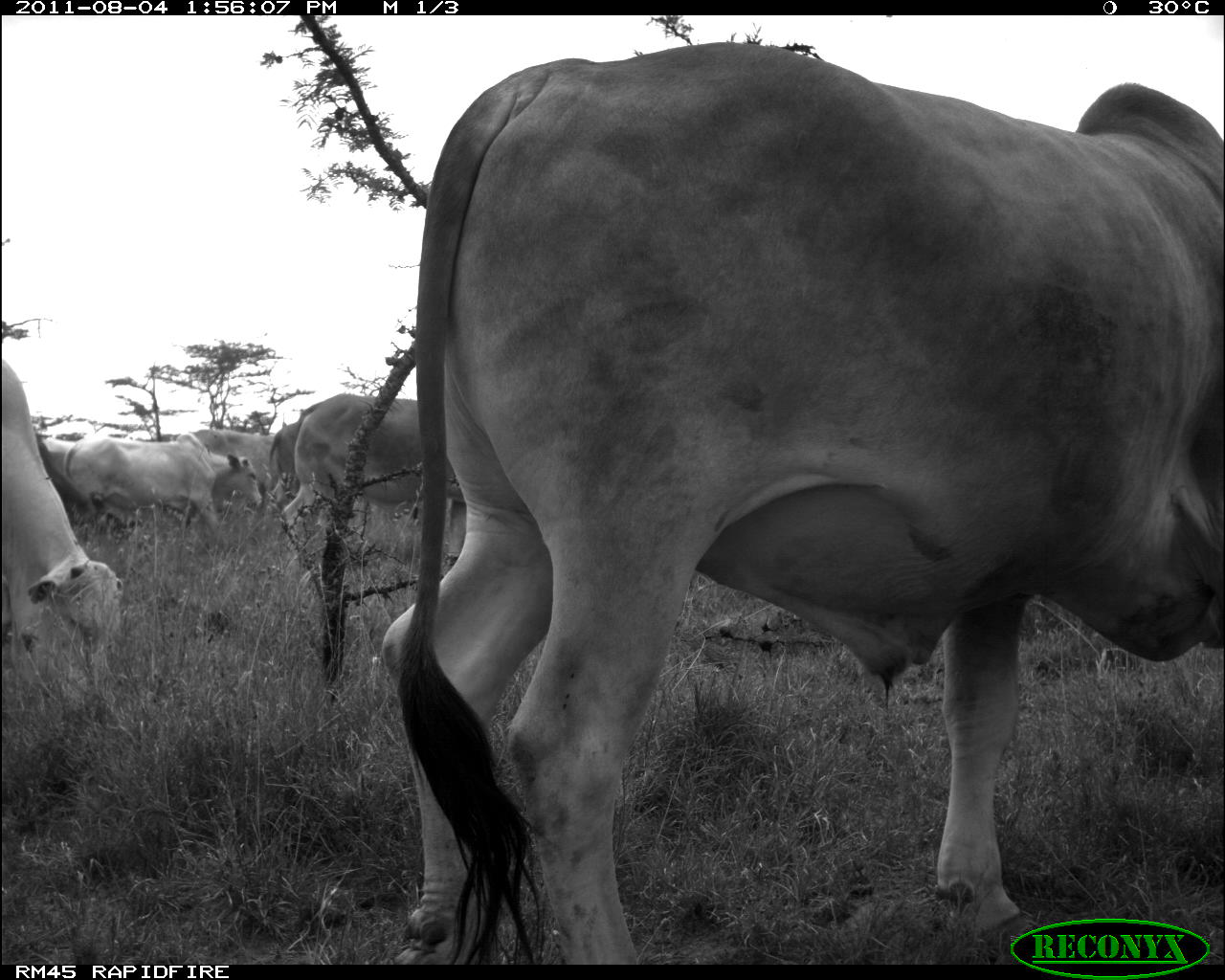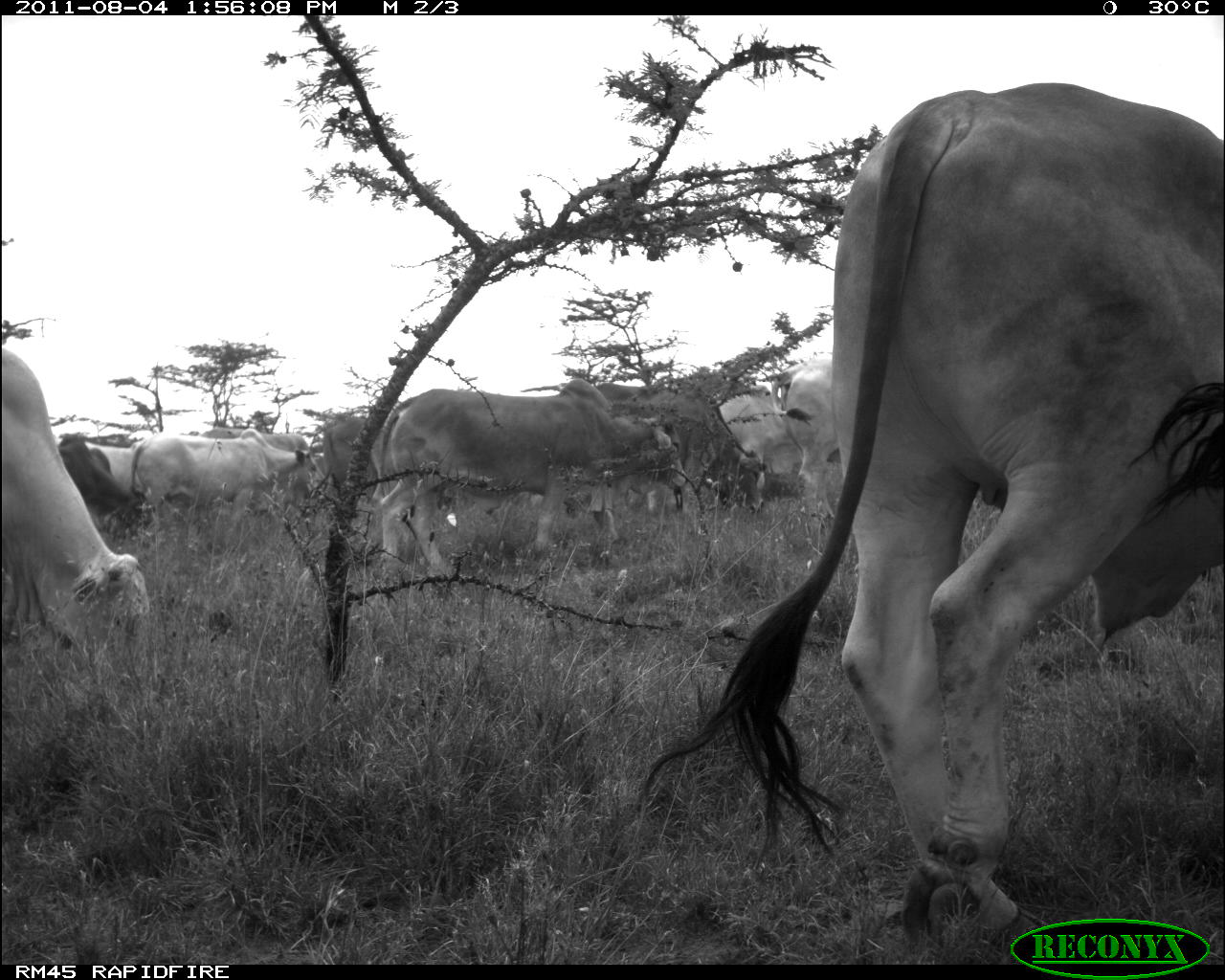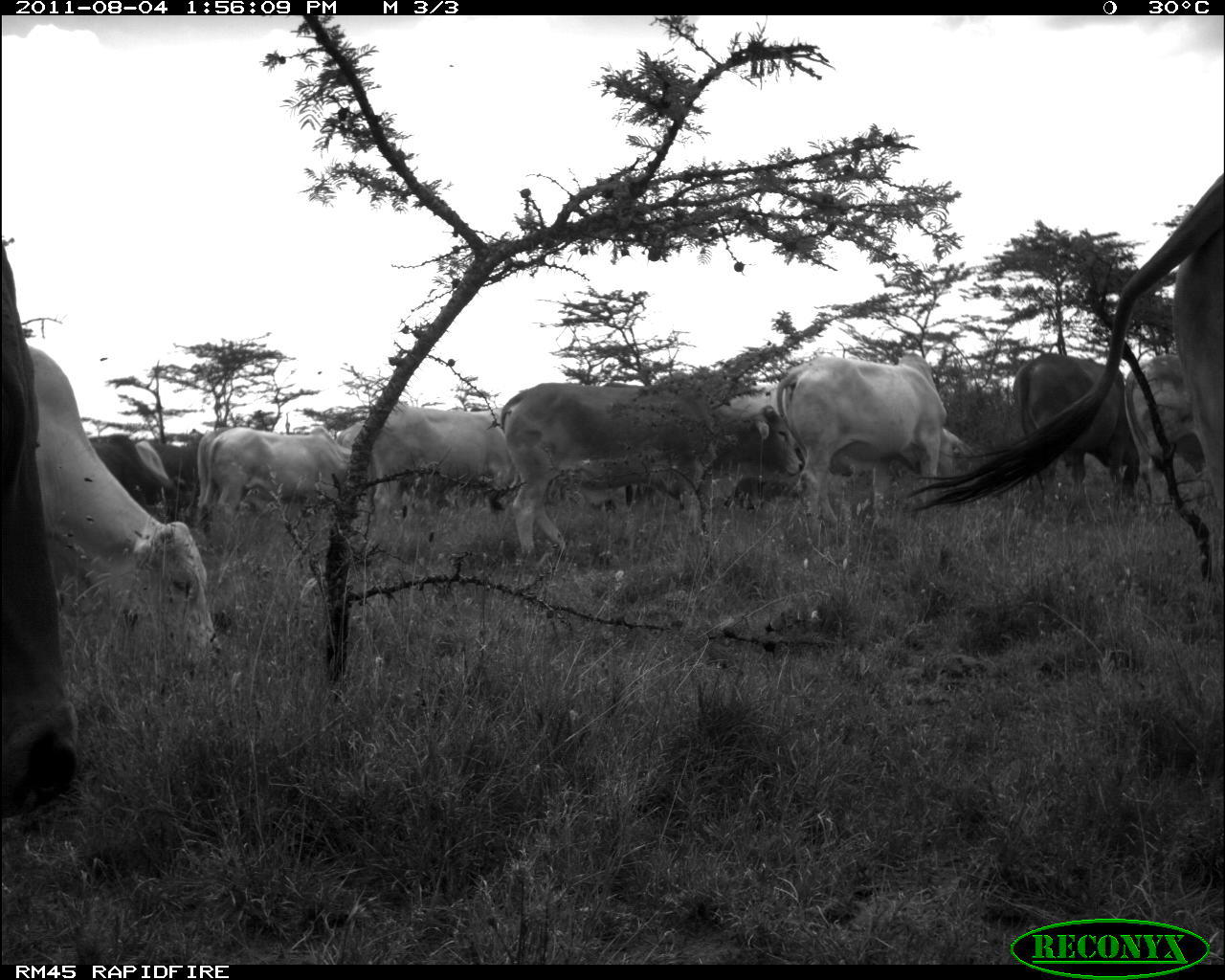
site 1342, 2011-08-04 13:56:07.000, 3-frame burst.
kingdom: Animalia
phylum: Chordata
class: Mammalia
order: Artiodactyla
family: Bovidae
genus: Bos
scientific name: Bos taurus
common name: domestic cattle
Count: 7.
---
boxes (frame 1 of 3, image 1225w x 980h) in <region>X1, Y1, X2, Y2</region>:
bos taurus: <region>381, 43, 1225, 963</region>; <region>282, 394, 596, 598</region>; <region>1, 368, 125, 731</region>; <region>268, 417, 475, 556</region>; <region>66, 434, 259, 549</region>; <region>177, 427, 346, 529</region>; <region>38, 436, 80, 504</region>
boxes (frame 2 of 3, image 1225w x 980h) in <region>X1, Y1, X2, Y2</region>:
bos taurus: <region>634, 80, 1225, 949</region>; <region>375, 379, 686, 580</region>; <region>0, 345, 149, 675</region>; <region>132, 429, 320, 576</region>; <region>559, 383, 763, 517</region>; <region>769, 374, 838, 511</region>; <region>322, 412, 389, 545</region>; <region>56, 433, 137, 528</region>; <region>716, 392, 798, 476</region>; <region>201, 428, 309, 455</region>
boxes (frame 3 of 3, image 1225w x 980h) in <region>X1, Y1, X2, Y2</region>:
bos taurus: <region>903, 167, 1225, 589</region>; <region>0, 347, 223, 674</region>; <region>499, 372, 805, 560</region>; <region>0, 241, 82, 821</region>; <region>776, 351, 974, 529</region>; <region>1009, 351, 1209, 510</region>; <region>364, 416, 614, 529</region>; <region>196, 426, 352, 529</region>; <region>1122, 352, 1225, 505</region>; <region>88, 433, 204, 529</region>; <region>723, 446, 854, 514</region>